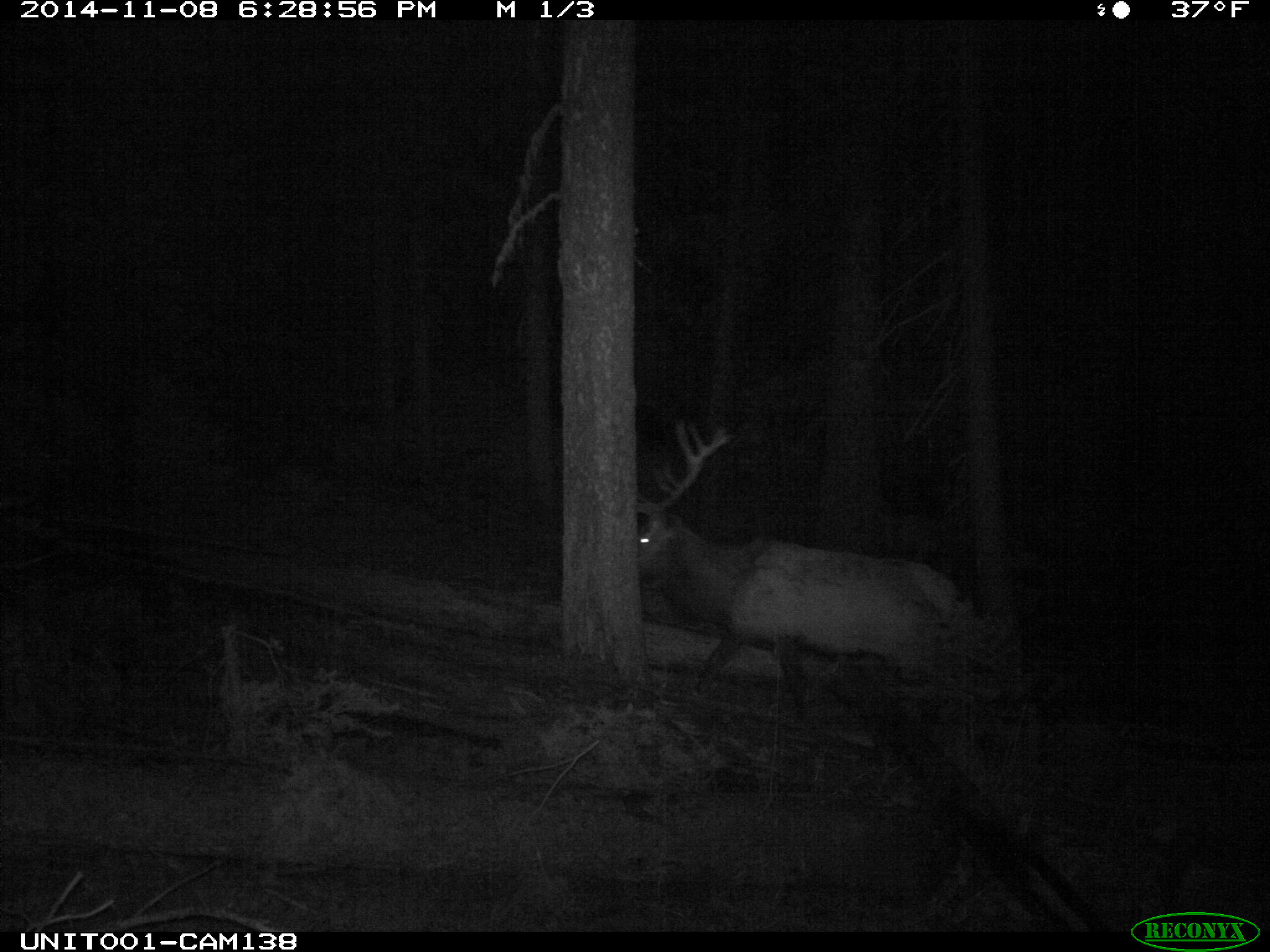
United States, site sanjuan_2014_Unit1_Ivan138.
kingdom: Animalia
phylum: Chordata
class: Mammalia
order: Artiodactyla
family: Cervidae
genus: Cervus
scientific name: Cervus elaphus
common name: red deer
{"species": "Cervus elaphus (red deer)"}